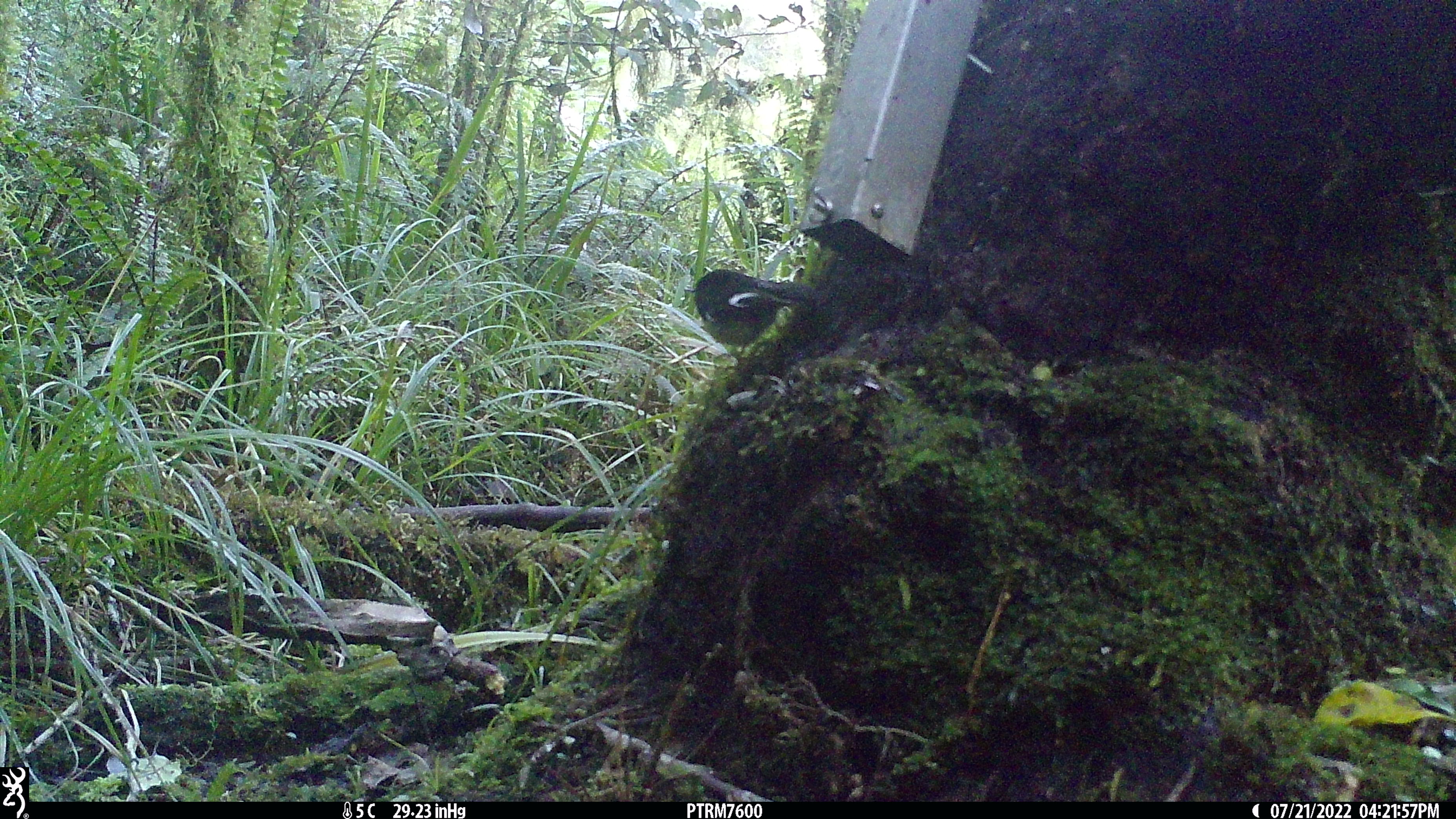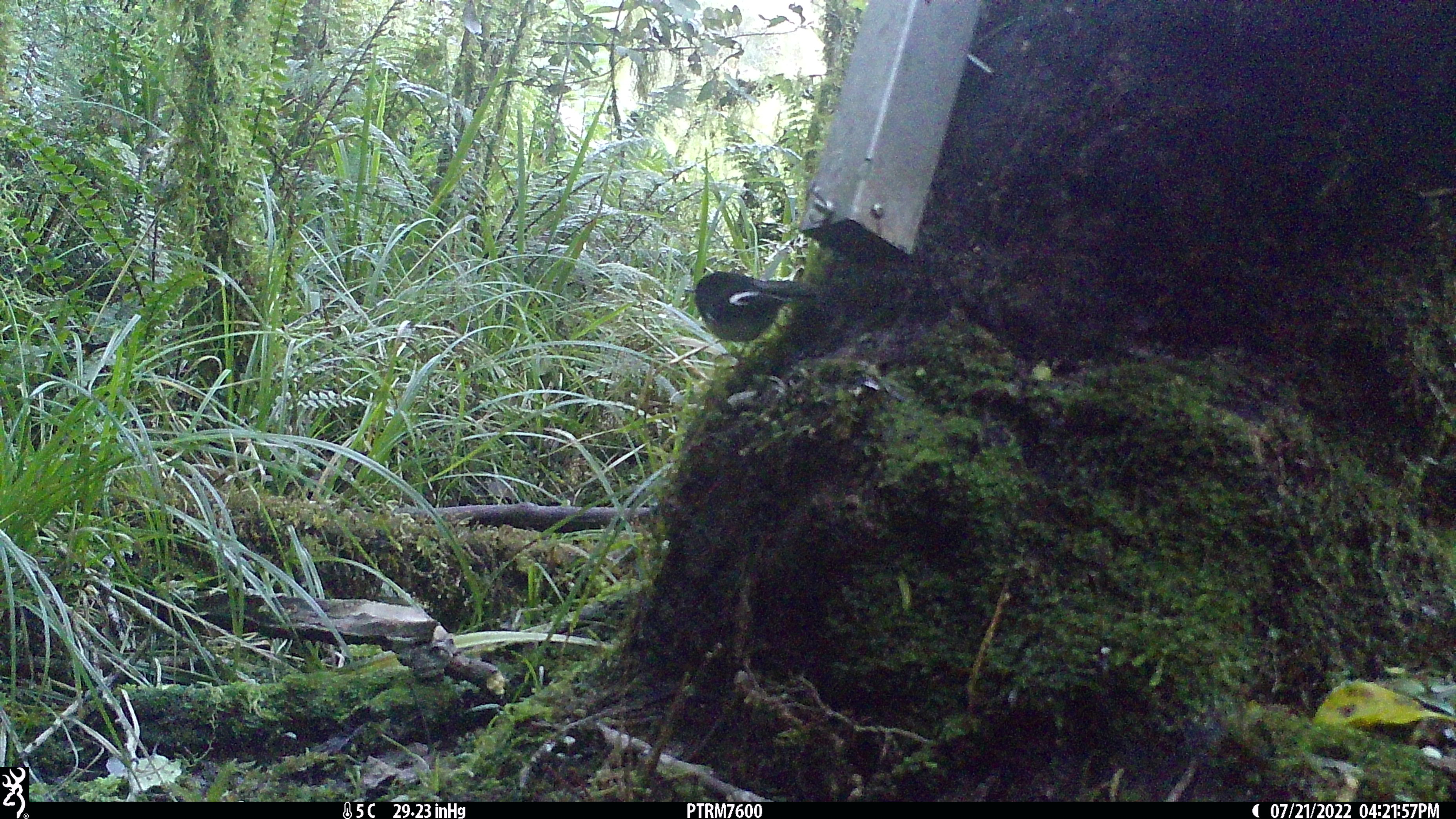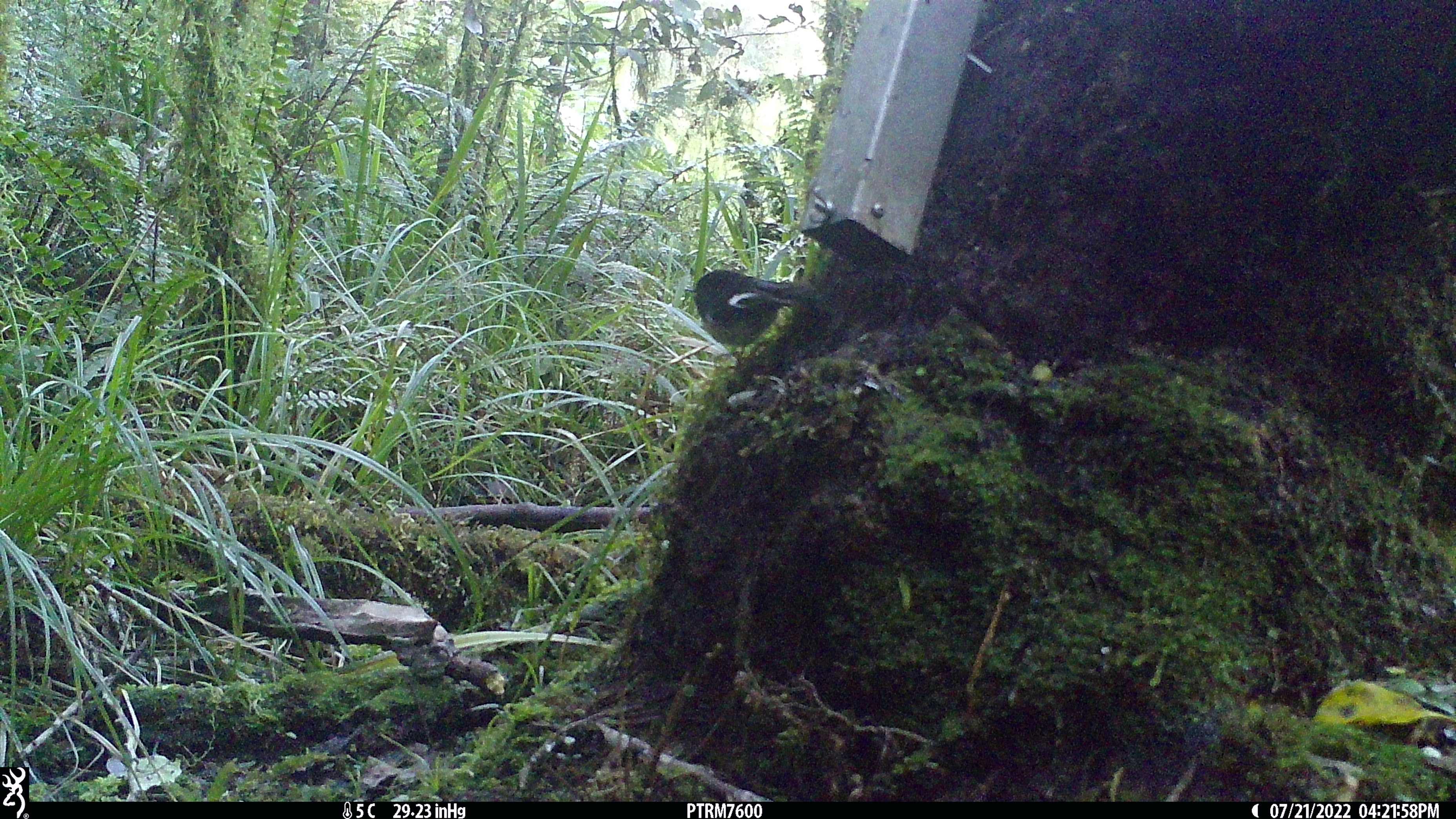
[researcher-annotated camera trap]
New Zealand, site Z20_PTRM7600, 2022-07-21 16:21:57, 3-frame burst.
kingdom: Animalia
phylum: Chordata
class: Aves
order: Passeriformes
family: Petroicidae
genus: Petroica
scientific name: Petroica macrocephala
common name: tomtit